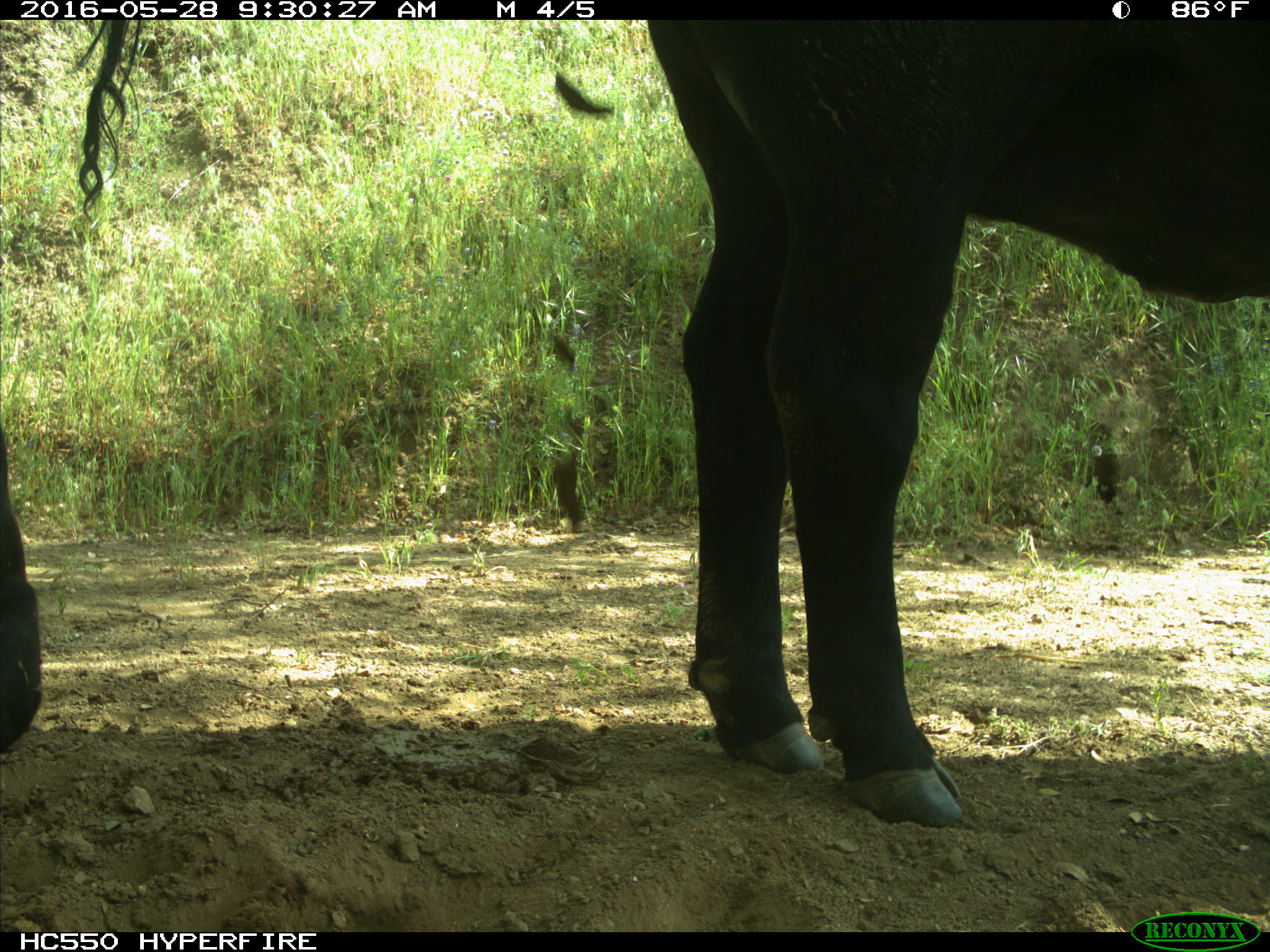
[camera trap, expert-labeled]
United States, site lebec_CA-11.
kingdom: Animalia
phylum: Chordata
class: Mammalia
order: Artiodactyla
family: Bovidae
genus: Bos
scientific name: Bos taurus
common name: domestic cow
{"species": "Bos taurus (domestic cow)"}